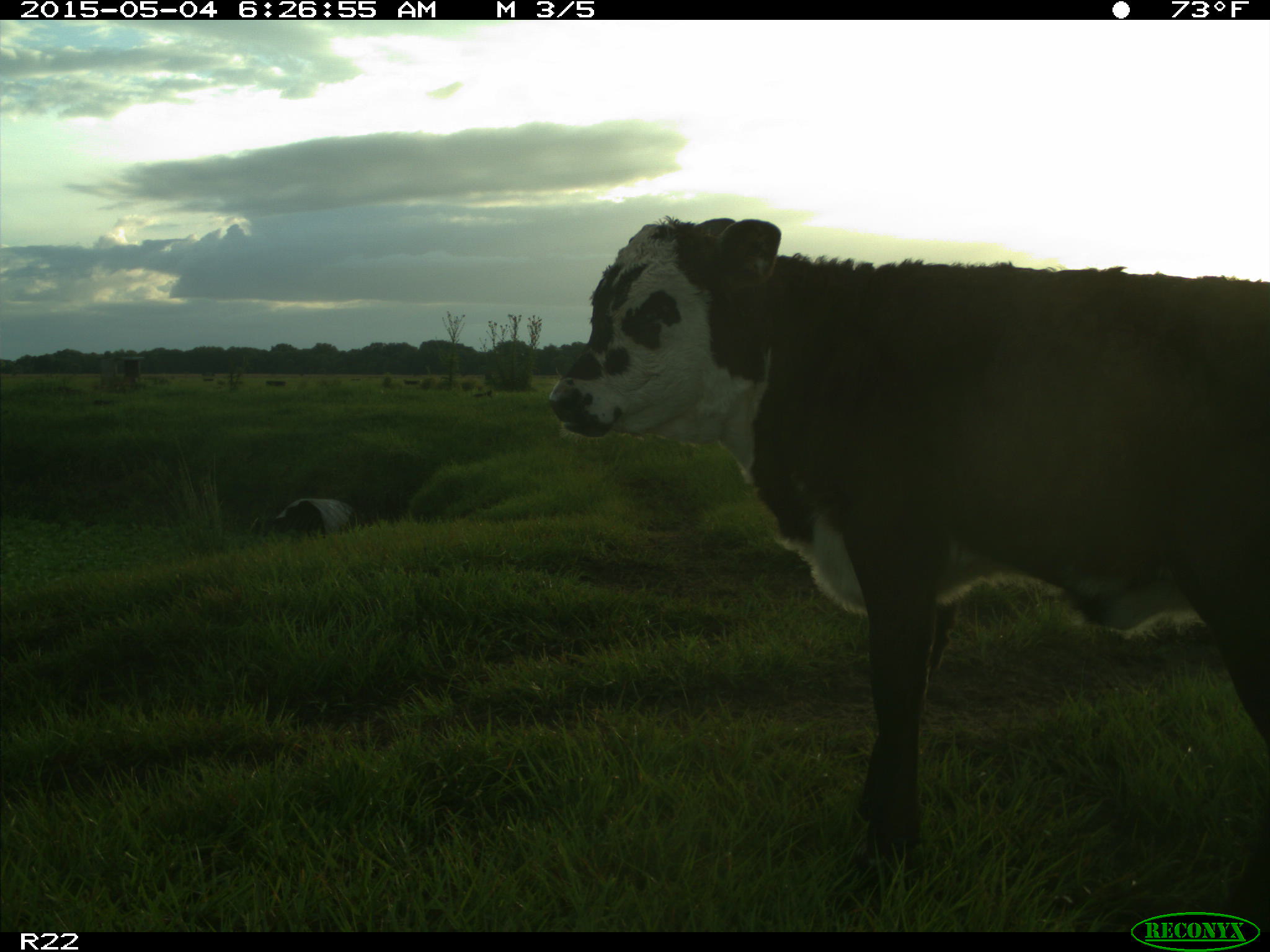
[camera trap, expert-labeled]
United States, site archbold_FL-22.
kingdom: Animalia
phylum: Chordata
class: Mammalia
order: Artiodactyla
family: Bovidae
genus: Bos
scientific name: Bos taurus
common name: domestic cow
Bos taurus (domestic cow).